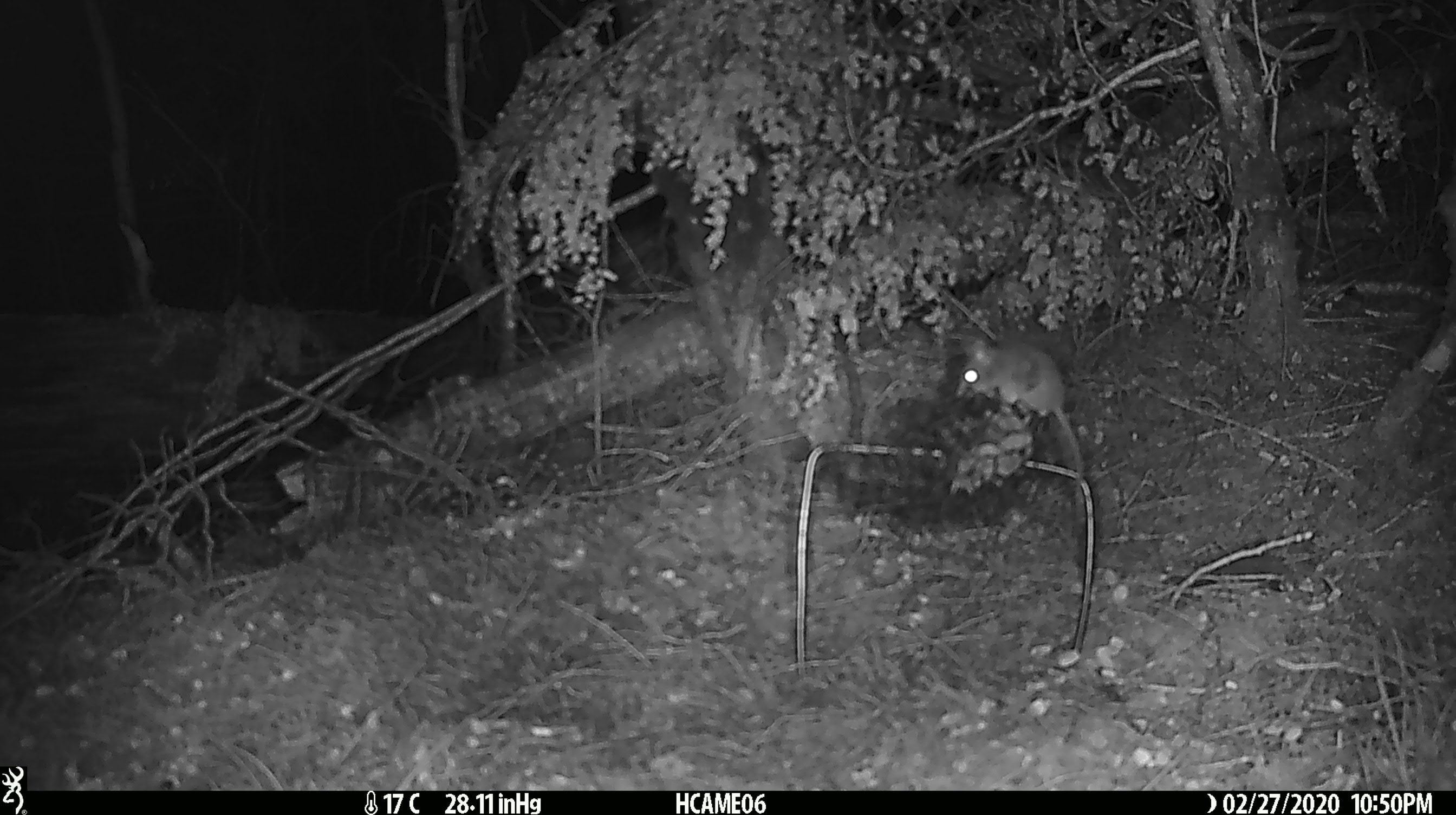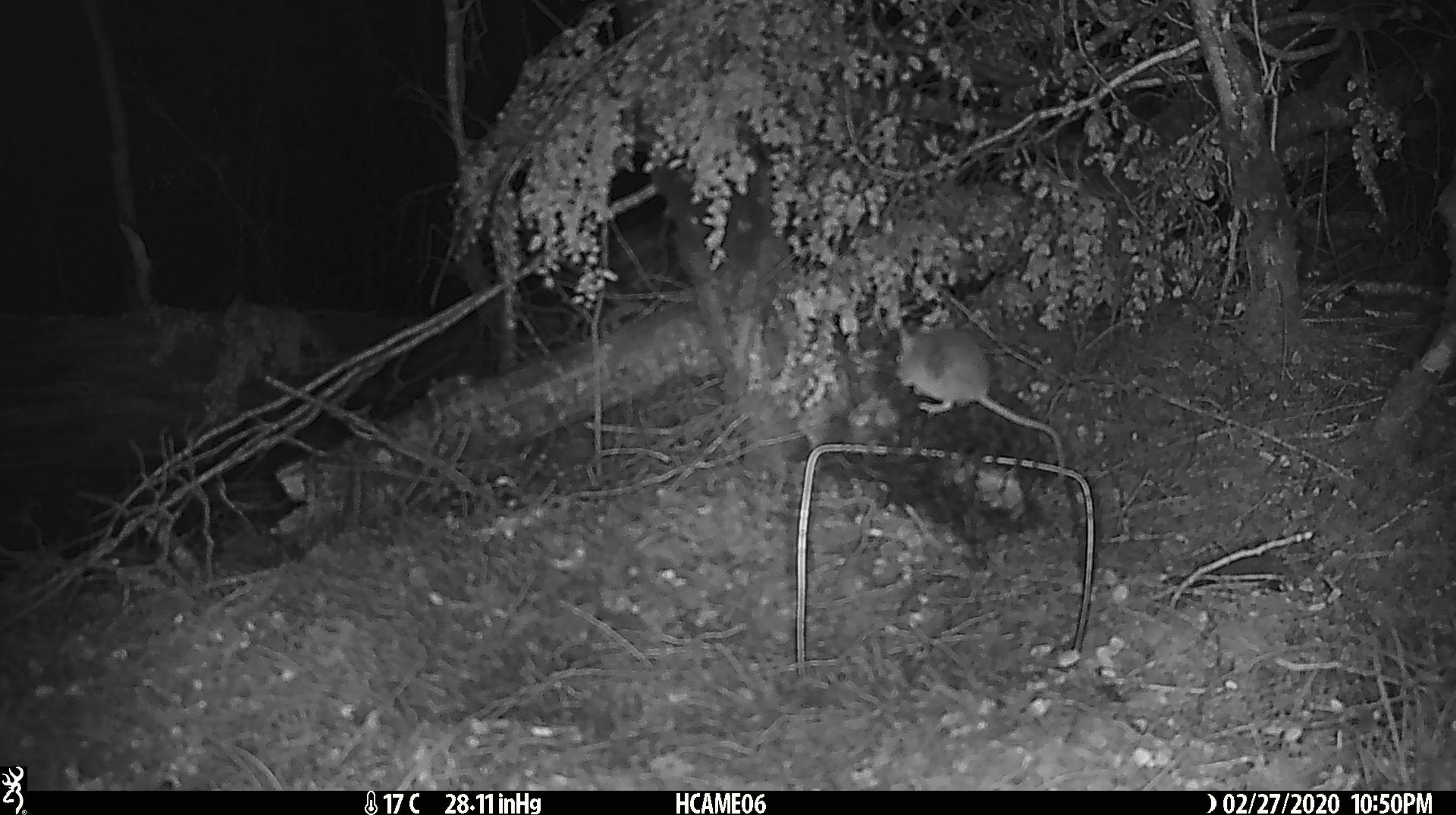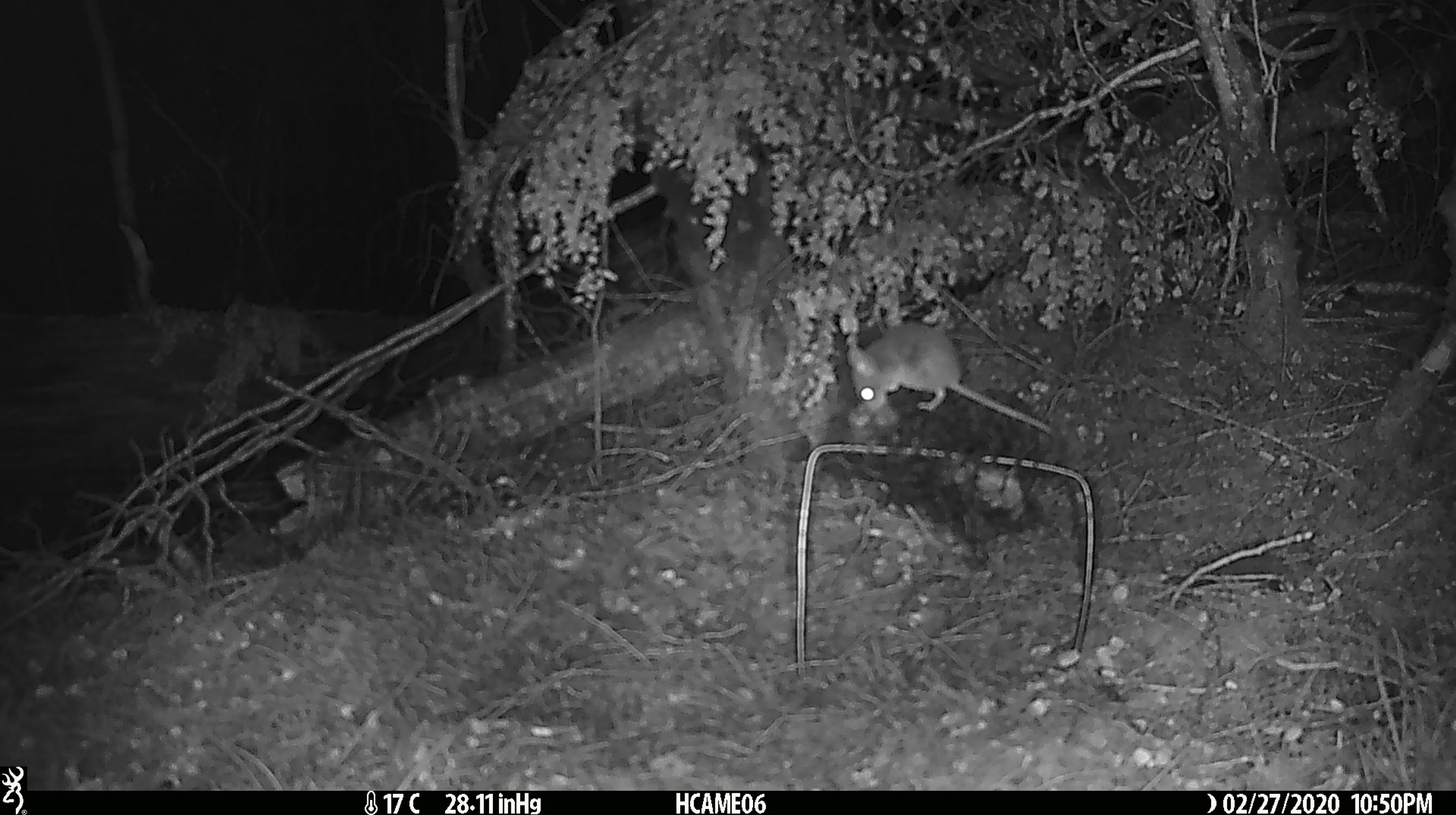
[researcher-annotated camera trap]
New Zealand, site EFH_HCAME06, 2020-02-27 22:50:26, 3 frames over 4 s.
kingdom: Animalia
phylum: Chordata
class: Mammalia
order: Rodentia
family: Muridae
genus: Mus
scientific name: Mus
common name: mouse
Mouse (Mus).